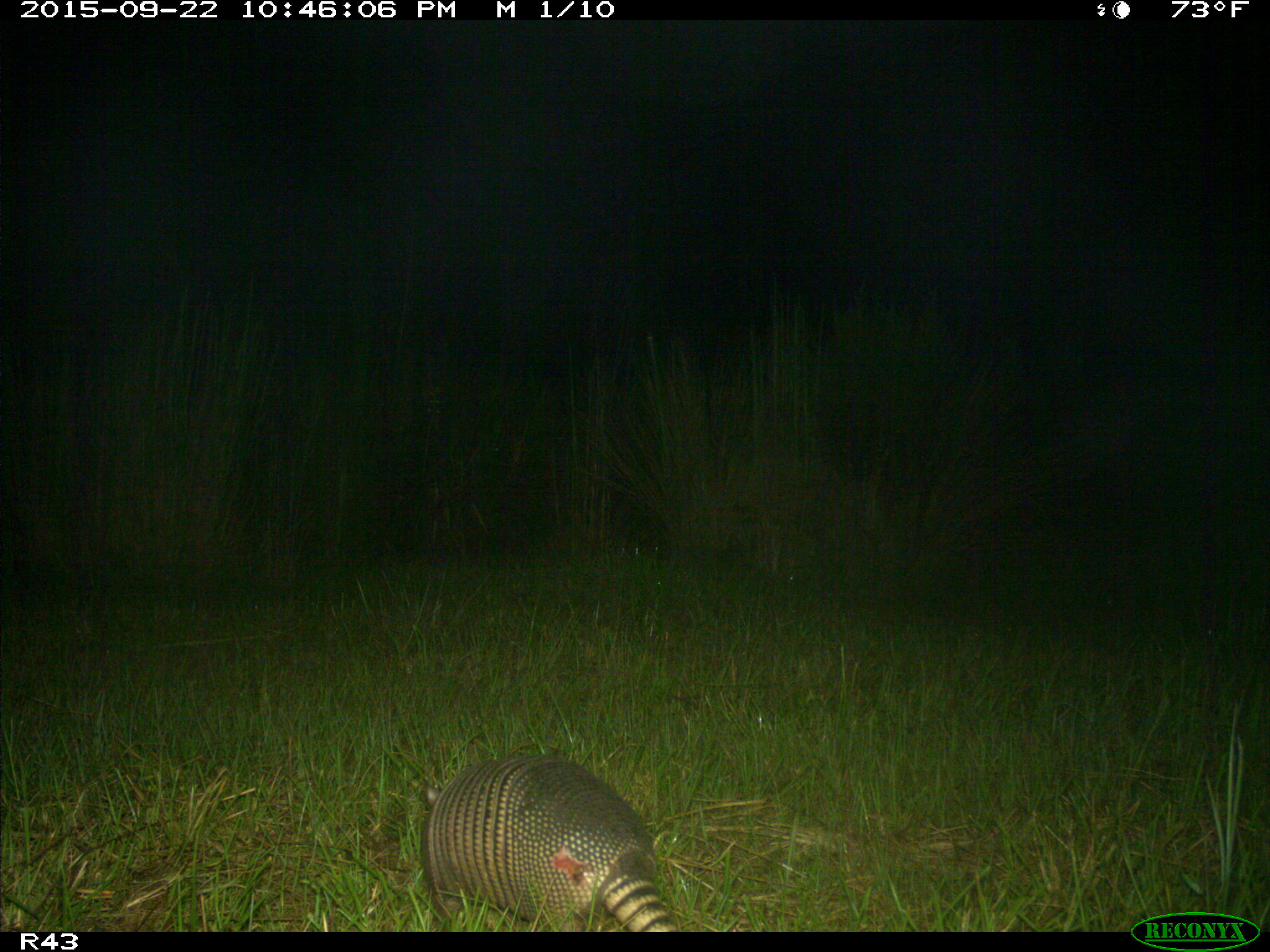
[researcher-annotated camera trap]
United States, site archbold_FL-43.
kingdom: Animalia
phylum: Chordata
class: Mammalia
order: Cingulata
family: Dasypodidae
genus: Dasypus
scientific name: Dasypus novemcinctus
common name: nine-banded armadillo